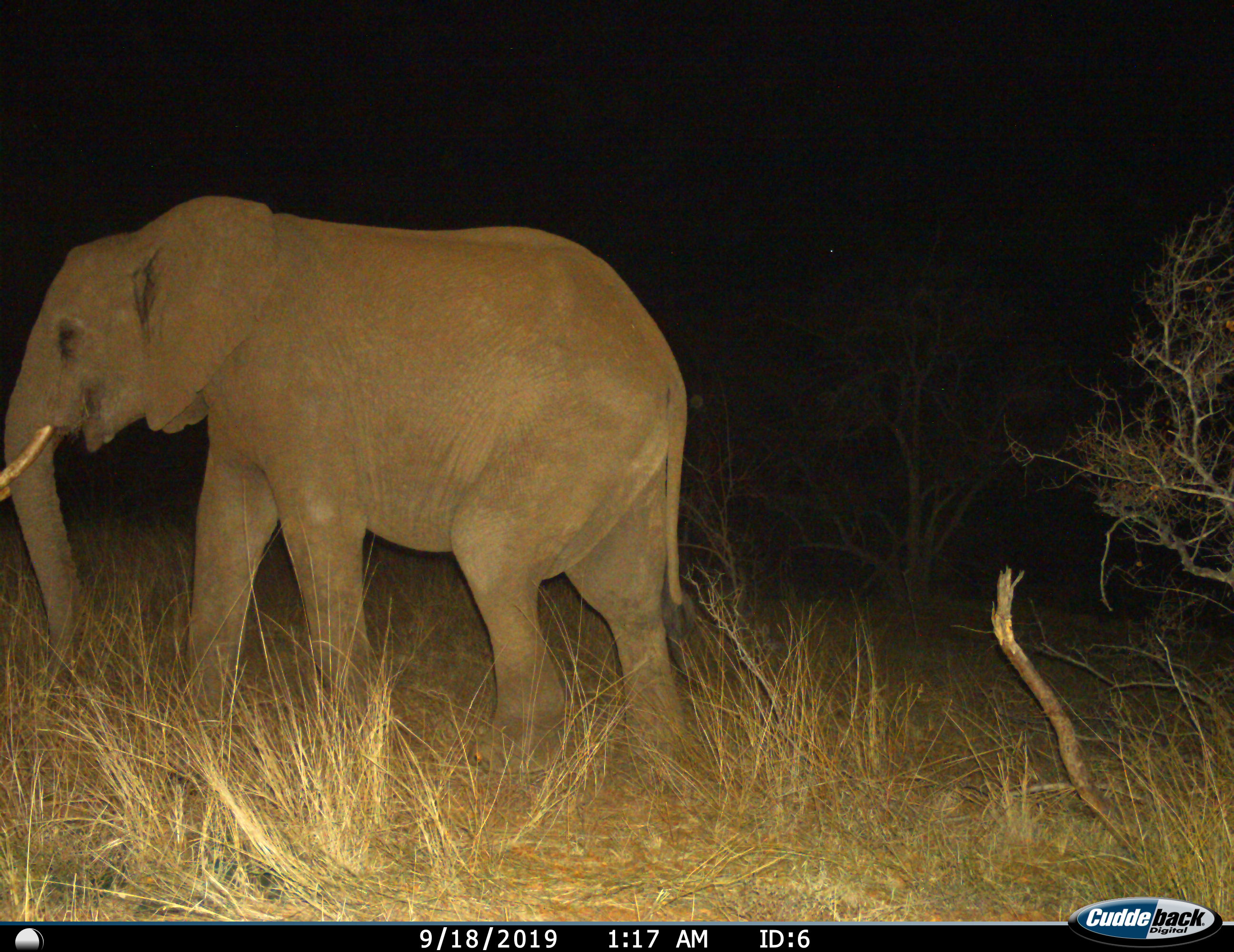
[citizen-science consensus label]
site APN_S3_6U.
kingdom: Animalia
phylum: Chordata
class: Mammalia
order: Proboscidea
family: Elephantidae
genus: Loxodonta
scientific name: Loxodonta africana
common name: african bush elephant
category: elephant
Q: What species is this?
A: Elephant (african bush elephant) (Loxodonta africana).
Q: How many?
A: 1.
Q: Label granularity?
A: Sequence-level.